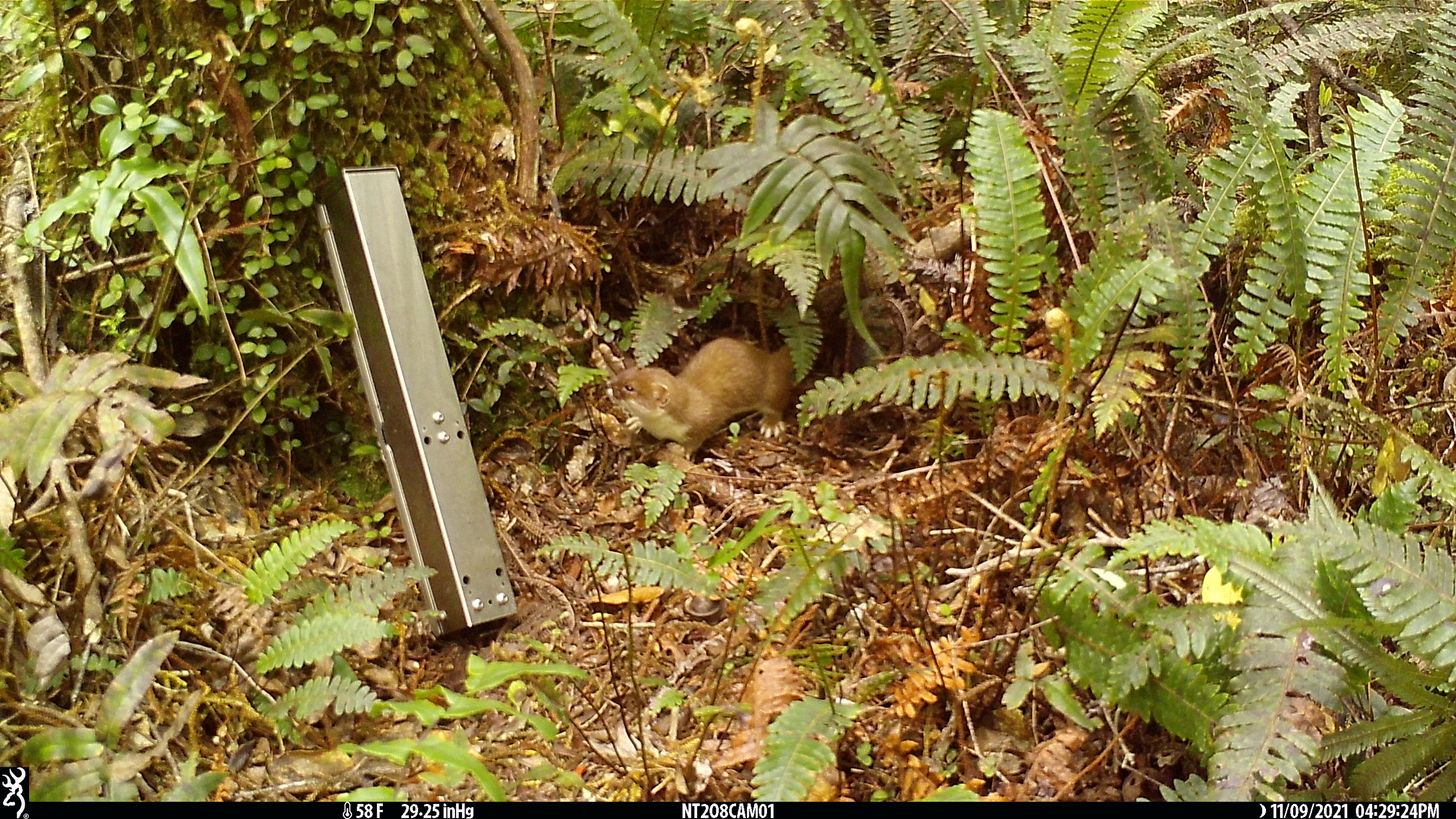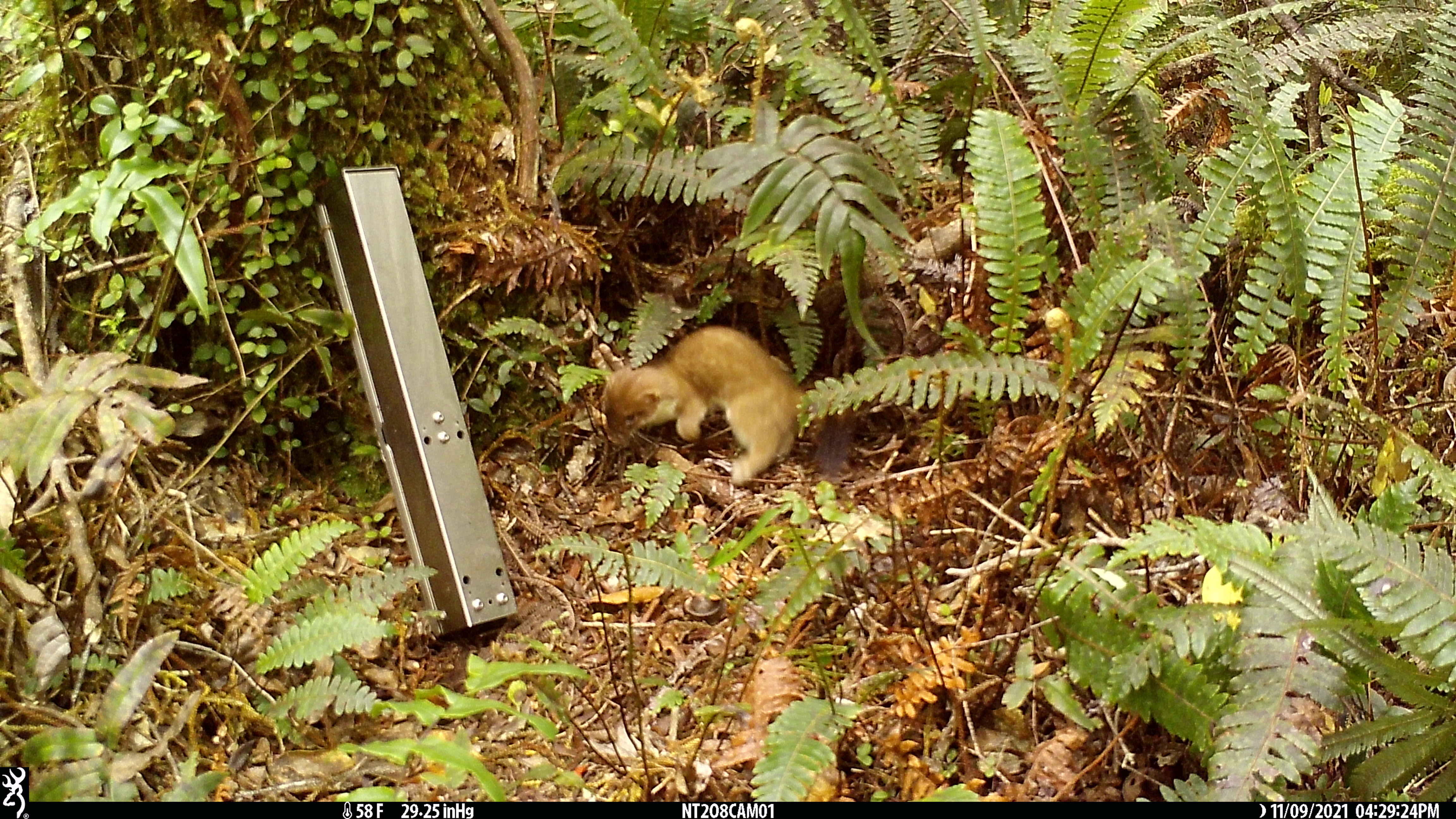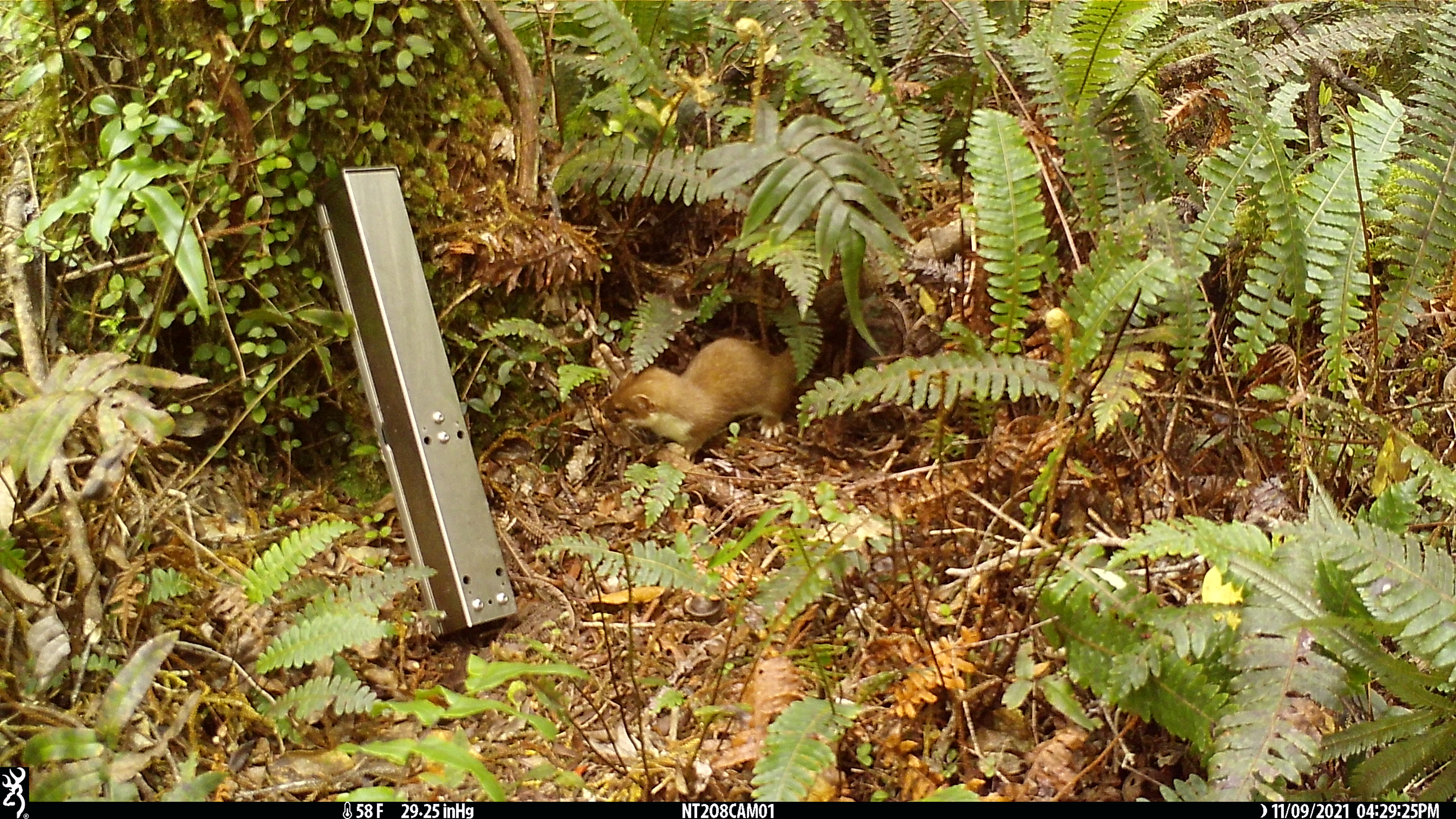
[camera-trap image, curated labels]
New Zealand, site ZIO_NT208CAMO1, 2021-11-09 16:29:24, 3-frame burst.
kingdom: Animalia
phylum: Chordata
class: Mammalia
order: Carnivora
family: Mustelidae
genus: Mustela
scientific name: Mustela erminea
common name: stoat